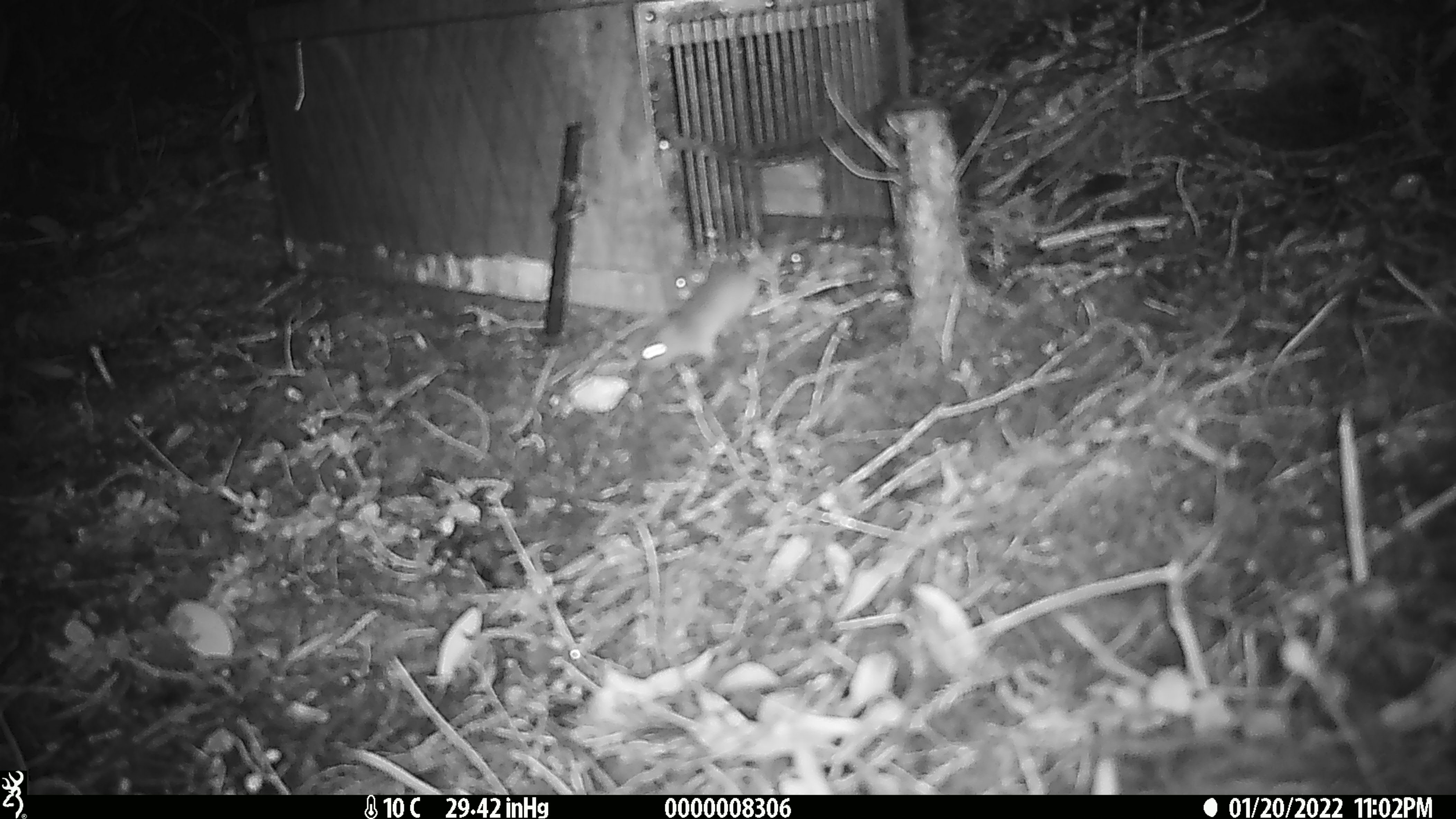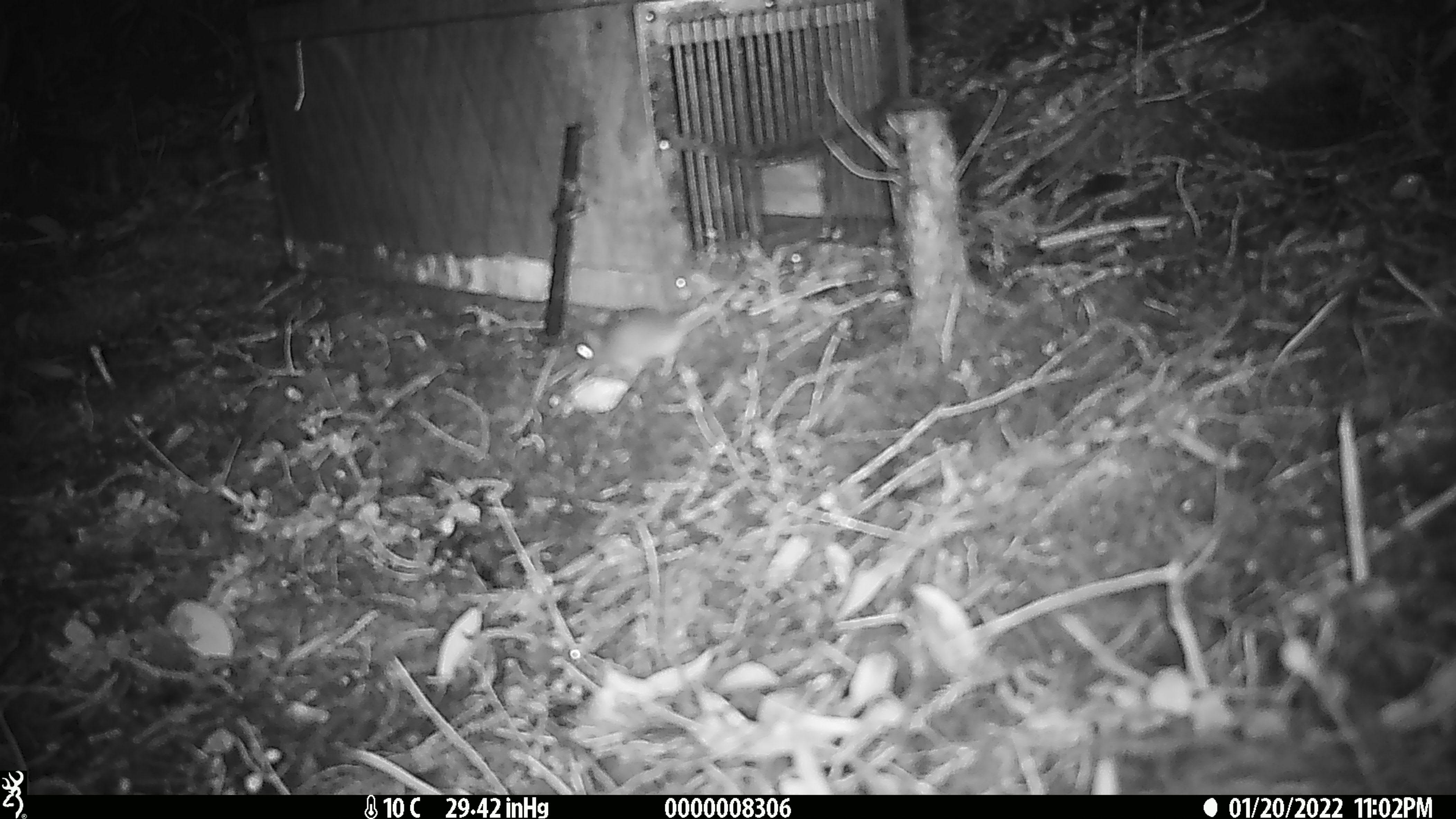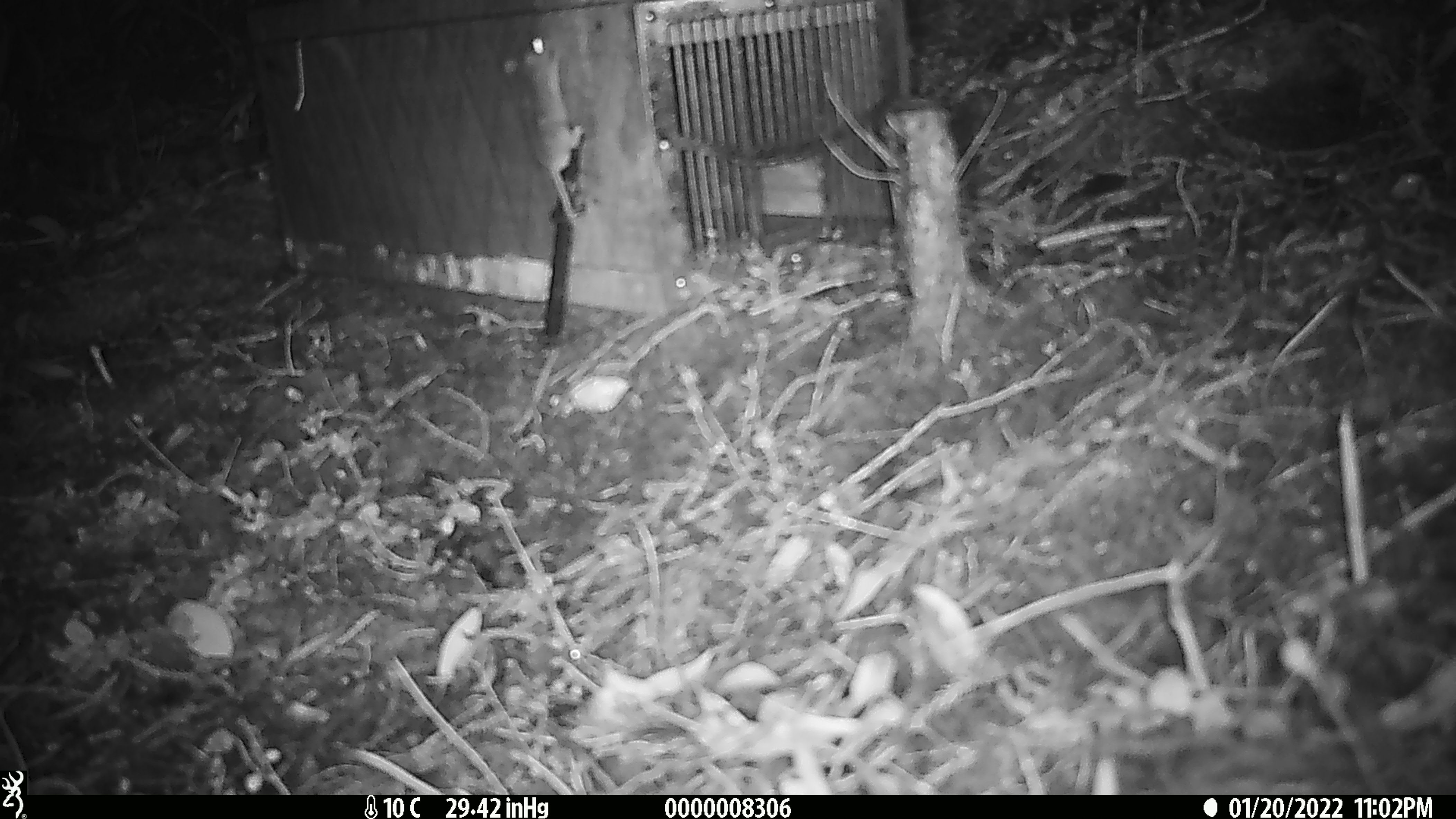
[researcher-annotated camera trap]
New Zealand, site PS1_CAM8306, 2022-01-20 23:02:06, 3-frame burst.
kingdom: Animalia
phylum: Chordata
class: Mammalia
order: Rodentia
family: Muridae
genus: Mus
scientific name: Mus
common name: mouse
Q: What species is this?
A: Mouse (Mus).